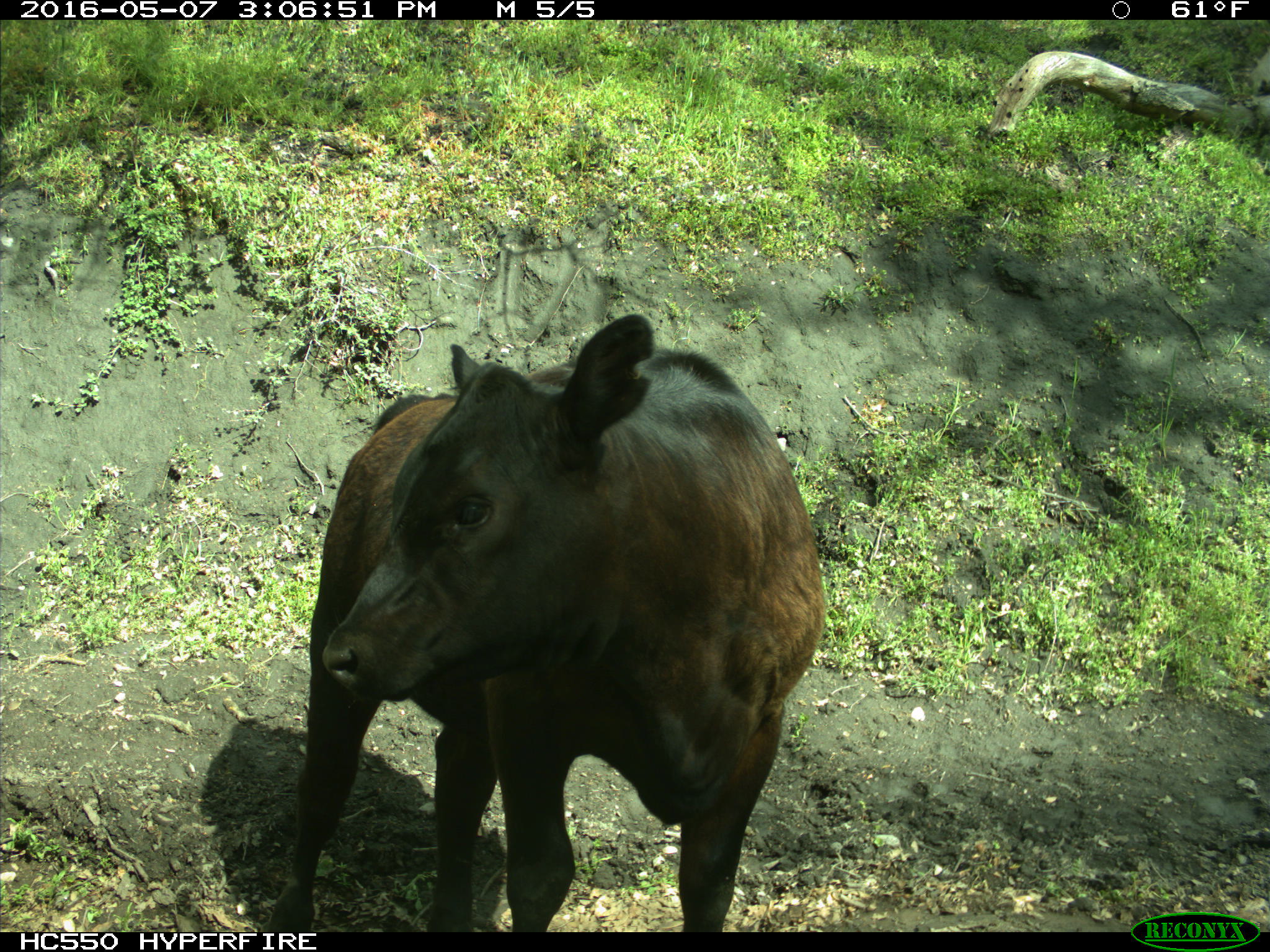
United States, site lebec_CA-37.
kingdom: Animalia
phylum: Chordata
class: Mammalia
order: Artiodactyla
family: Bovidae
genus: Bos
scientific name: Bos taurus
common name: domestic cow